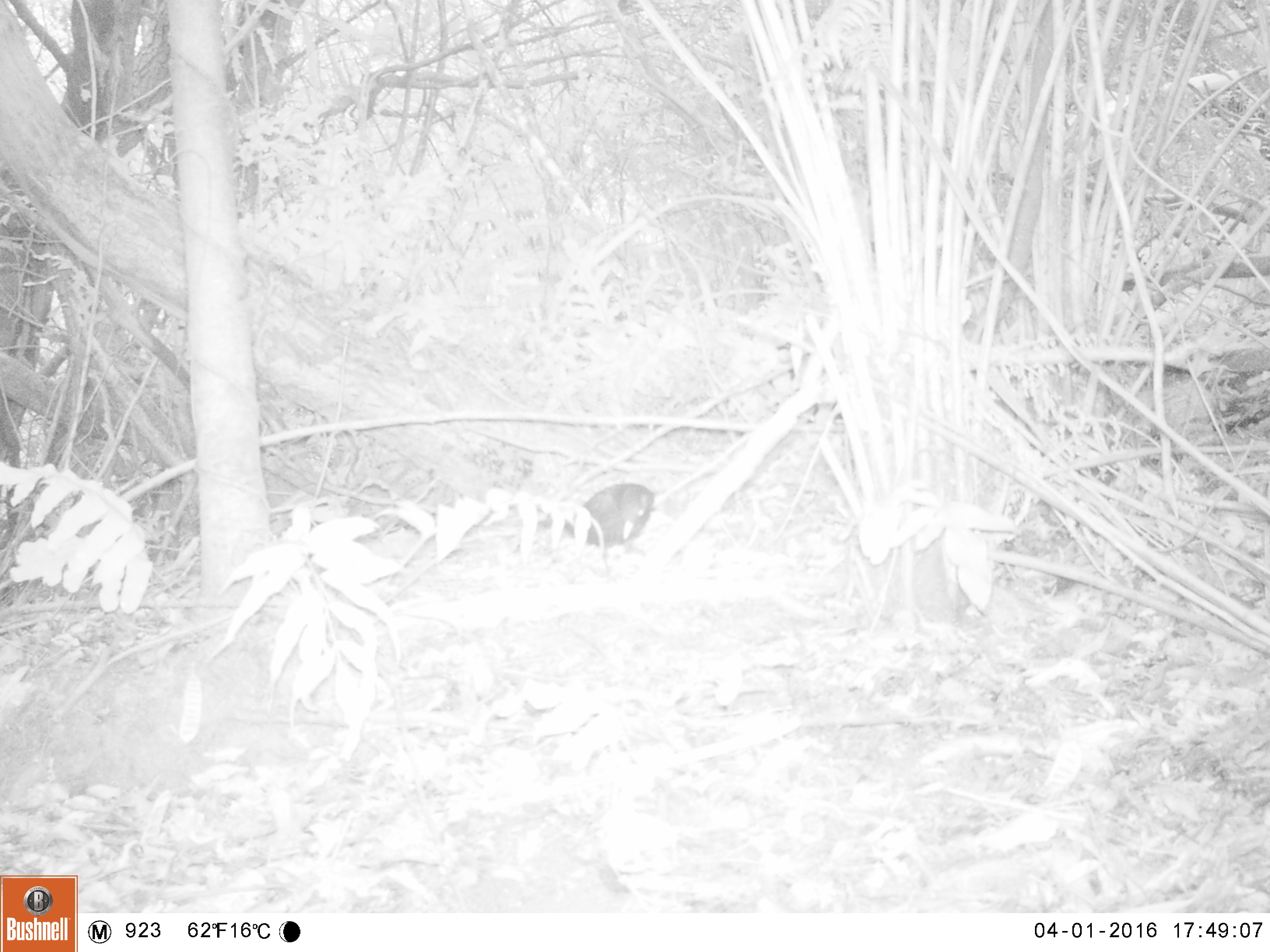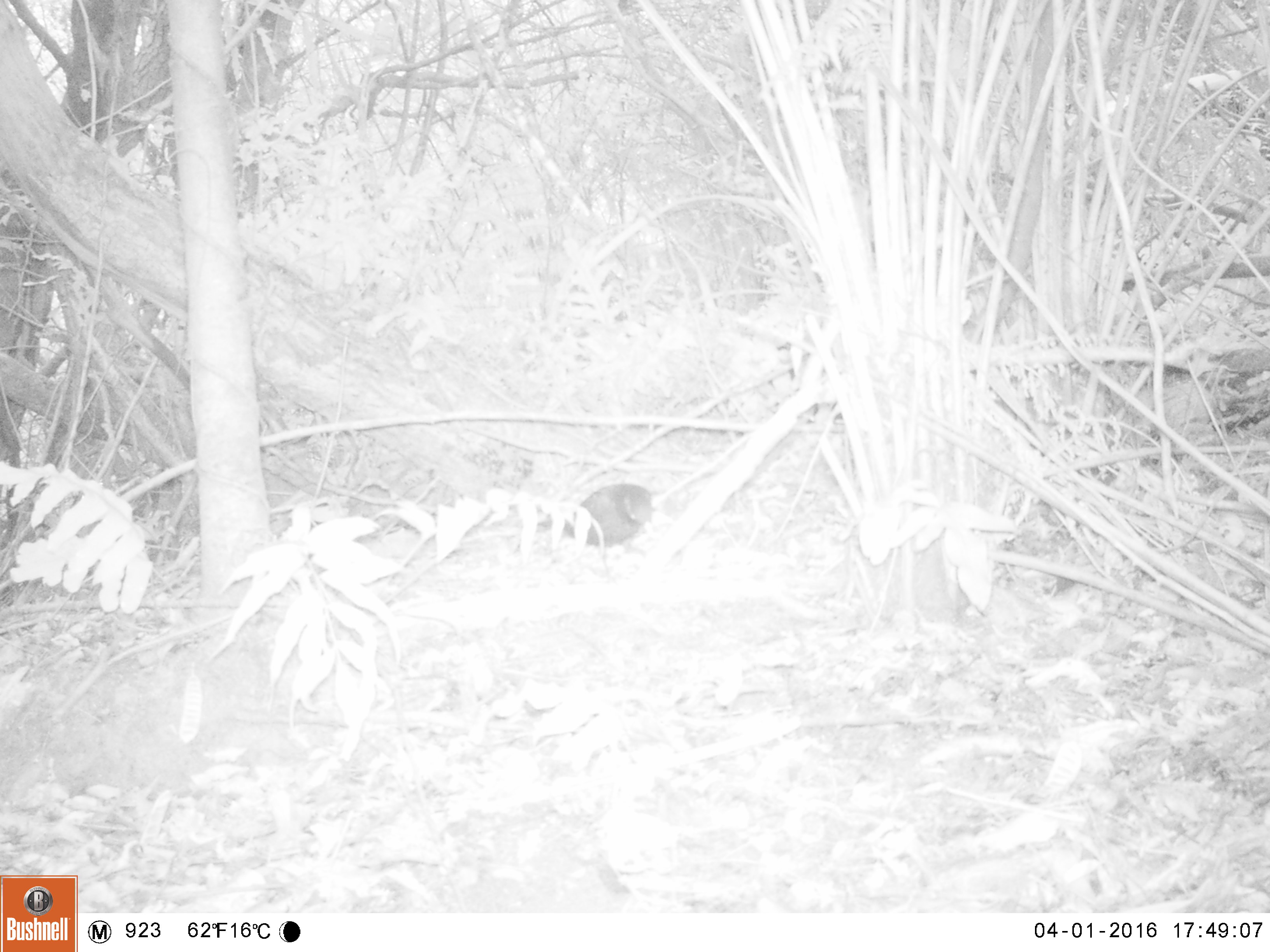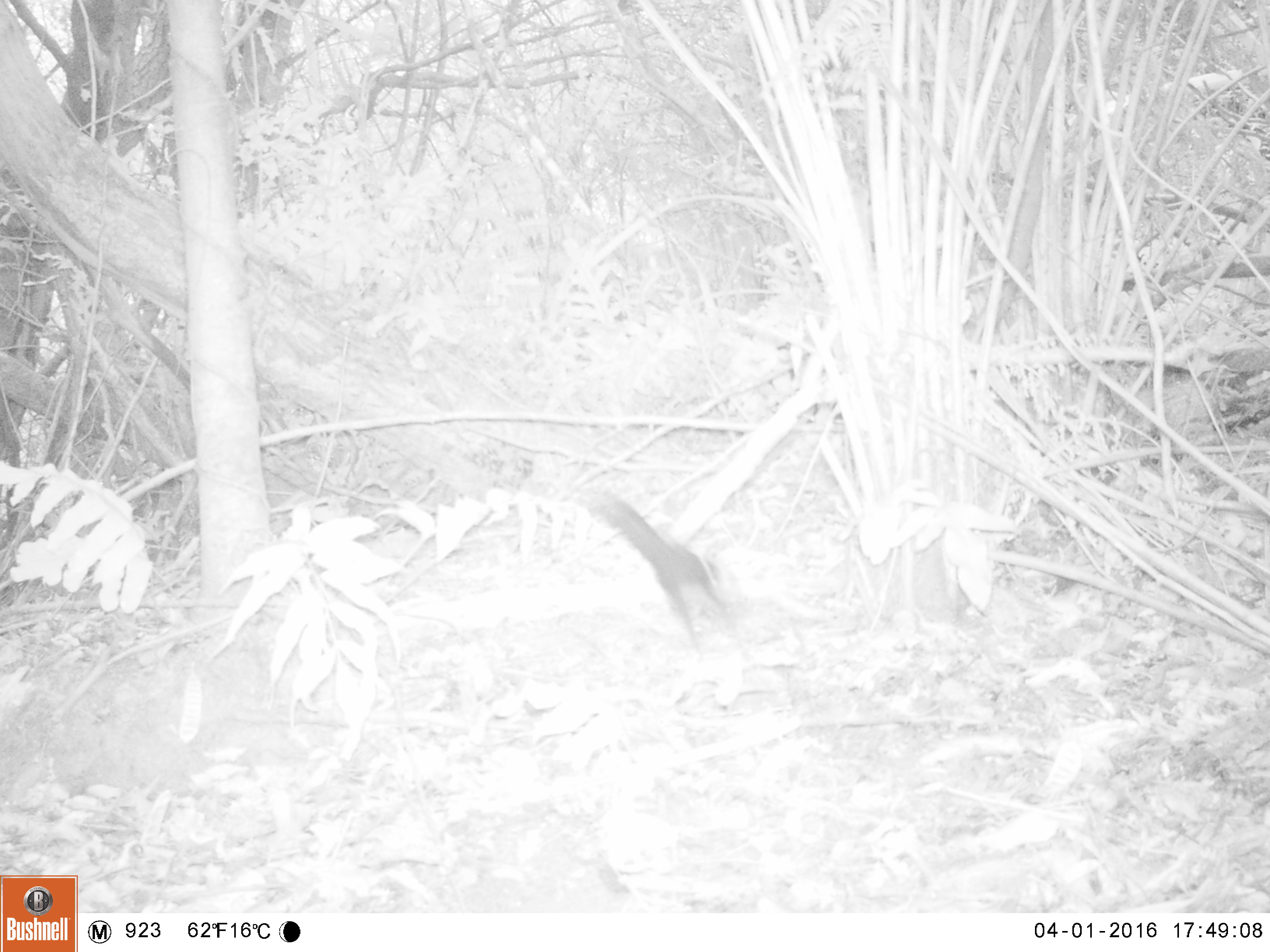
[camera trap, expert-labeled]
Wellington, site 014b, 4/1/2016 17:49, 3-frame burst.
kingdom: Animalia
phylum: Chordata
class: Aves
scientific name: Aves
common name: bird